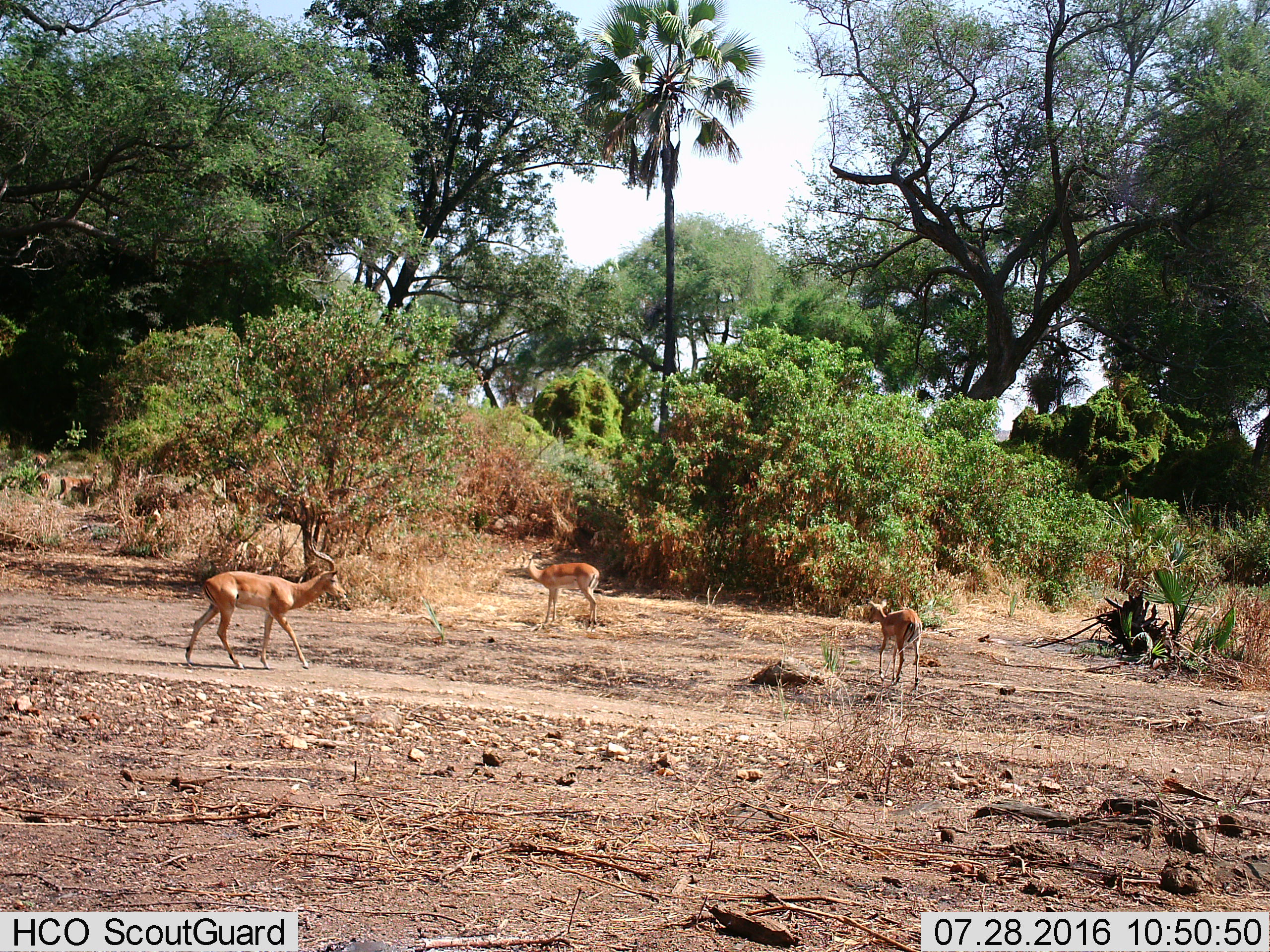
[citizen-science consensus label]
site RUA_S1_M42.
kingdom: Animalia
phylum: Chordata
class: Mammalia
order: Artiodactyla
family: Bovidae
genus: Aepyceros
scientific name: Aepyceros melampus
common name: impala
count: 6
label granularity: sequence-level